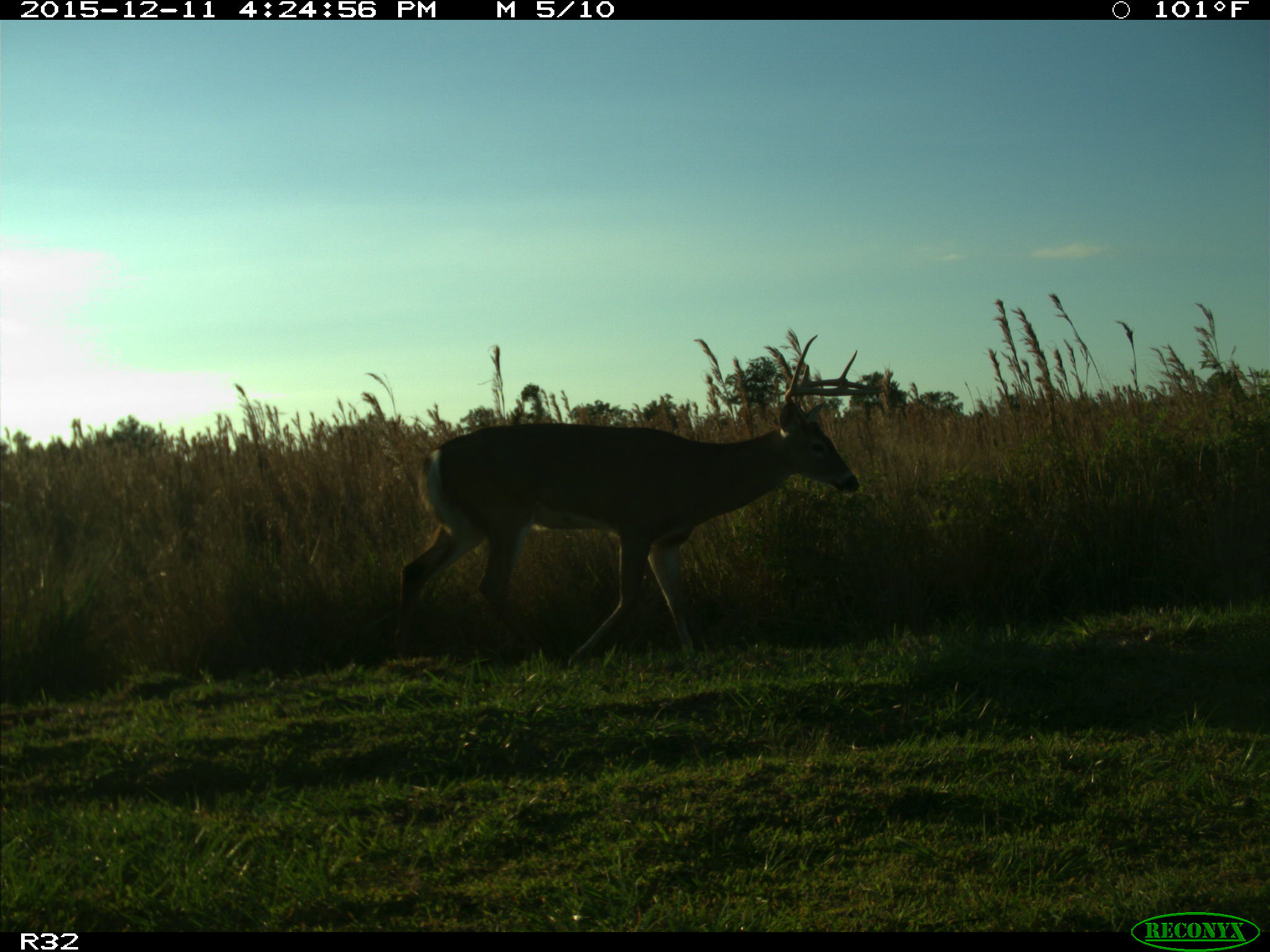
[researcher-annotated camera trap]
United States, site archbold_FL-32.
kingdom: Animalia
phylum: Chordata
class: Mammalia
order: Artiodactyla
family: Cervidae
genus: Odocoileus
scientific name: Odocoileus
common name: deer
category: unidentified deer